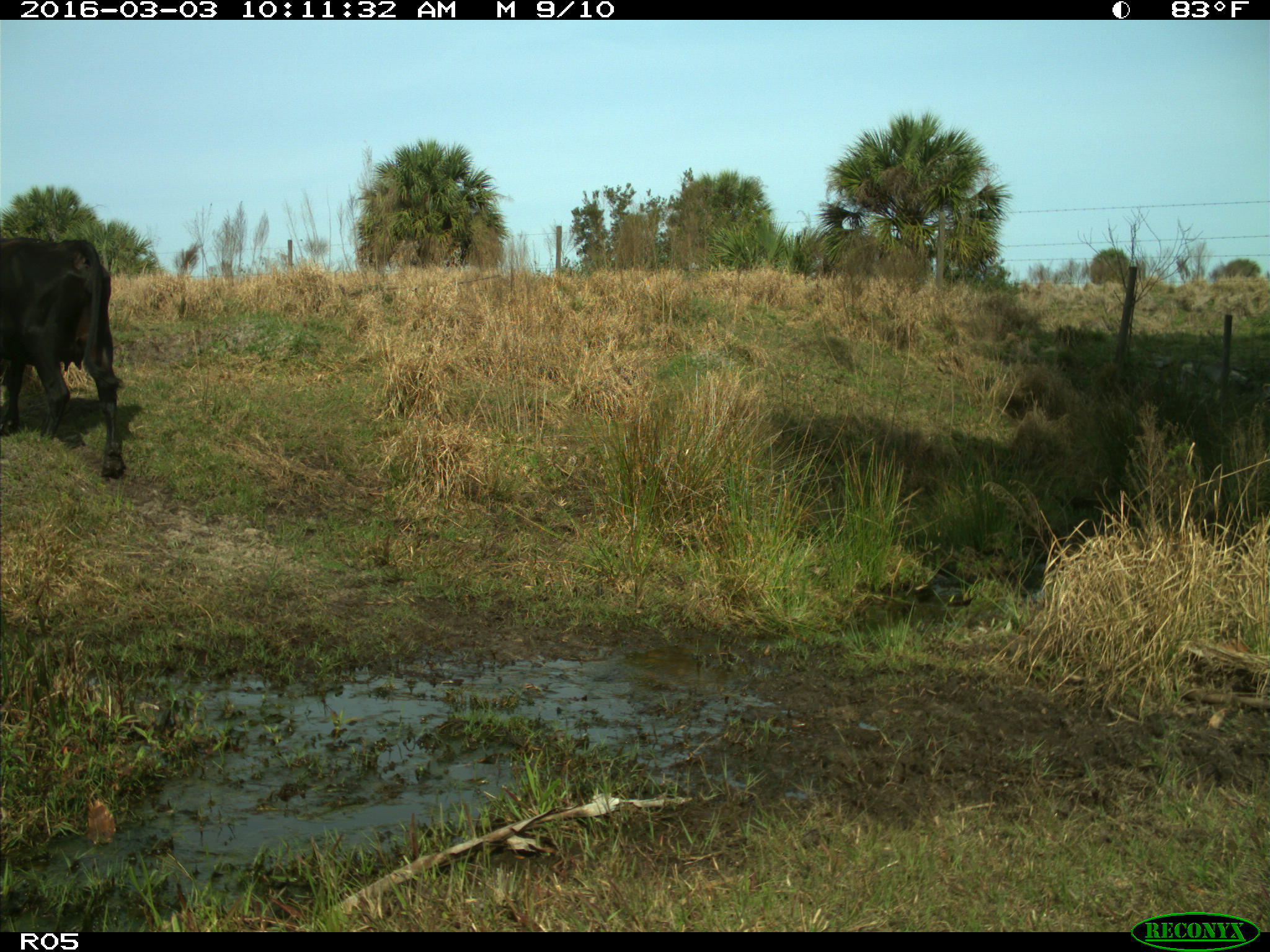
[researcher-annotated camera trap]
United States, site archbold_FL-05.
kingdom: Animalia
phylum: Chordata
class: Mammalia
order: Artiodactyla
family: Bovidae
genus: Bos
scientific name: Bos taurus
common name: domestic cow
Bos taurus (domestic cow).